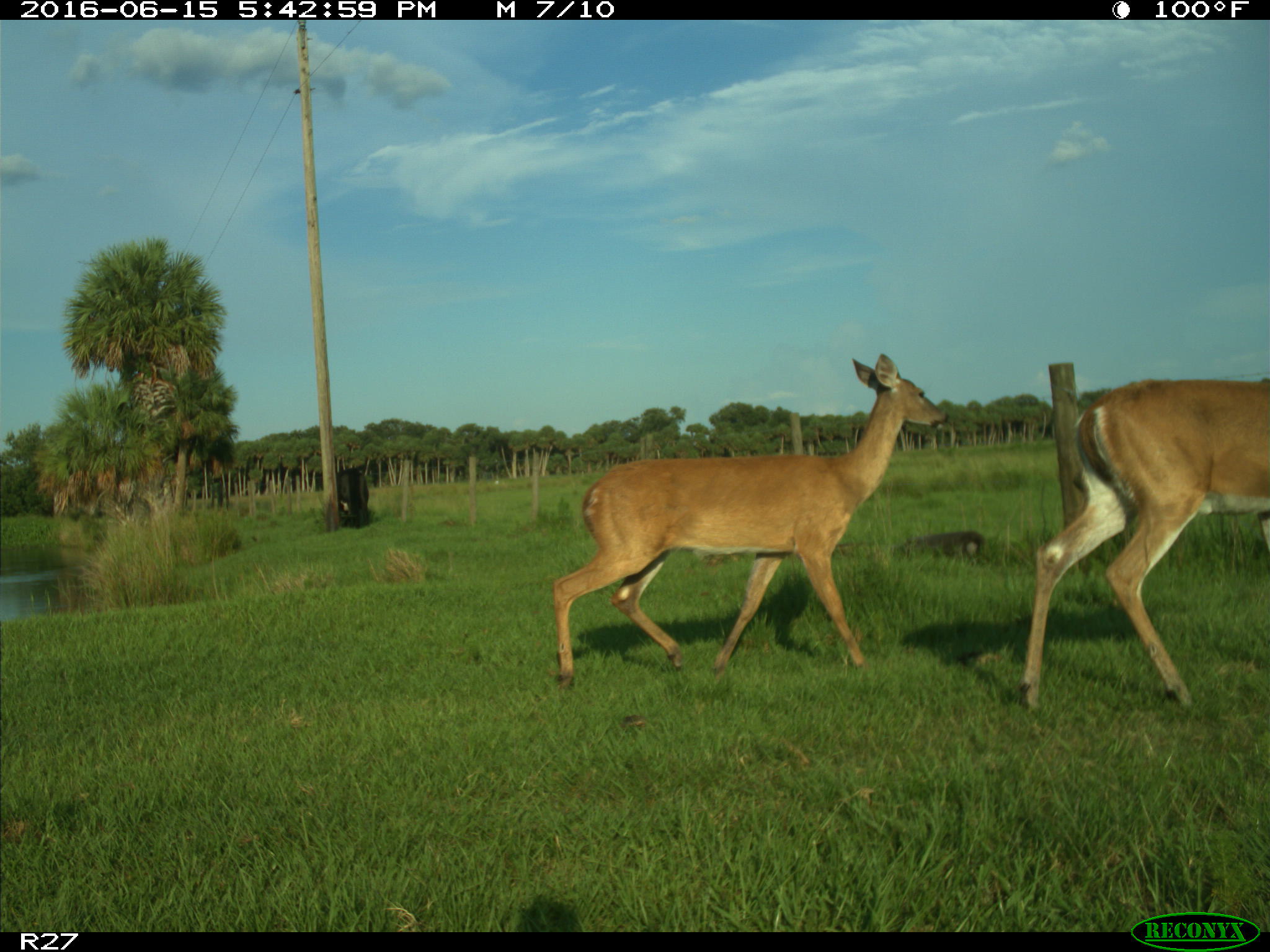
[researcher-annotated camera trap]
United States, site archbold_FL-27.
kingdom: Animalia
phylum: Chordata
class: Mammalia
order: Artiodactyla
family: Cervidae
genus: Odocoileus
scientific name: Odocoileus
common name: deer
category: unidentified deer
Unidentified deer (deer) (Odocoileus).